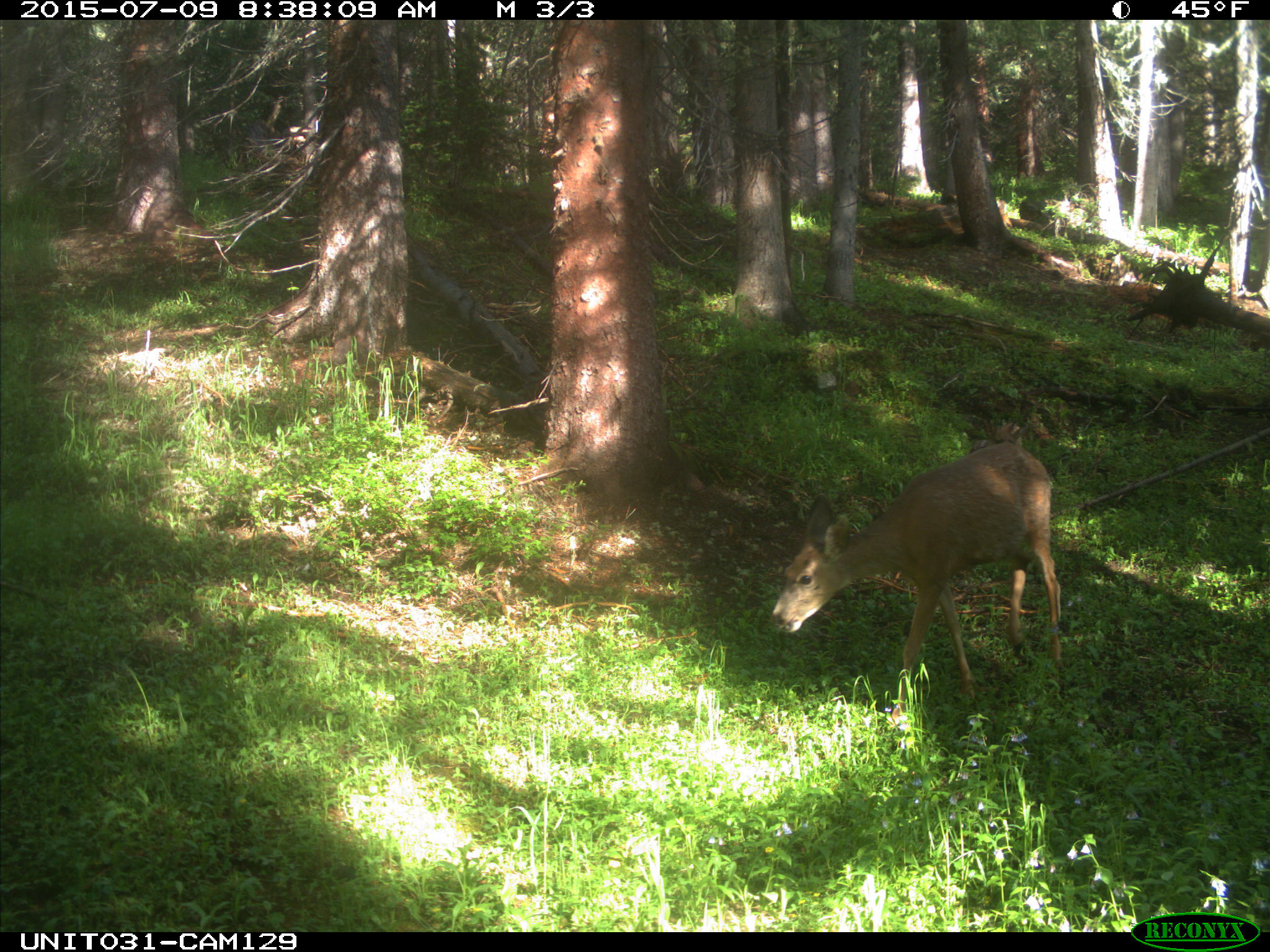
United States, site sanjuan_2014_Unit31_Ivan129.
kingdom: Animalia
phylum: Chordata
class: Mammalia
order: Artiodactyla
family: Cervidae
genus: Odocoileus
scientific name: Odocoileus hemionus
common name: mule deer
Odocoileus hemionus (mule deer).